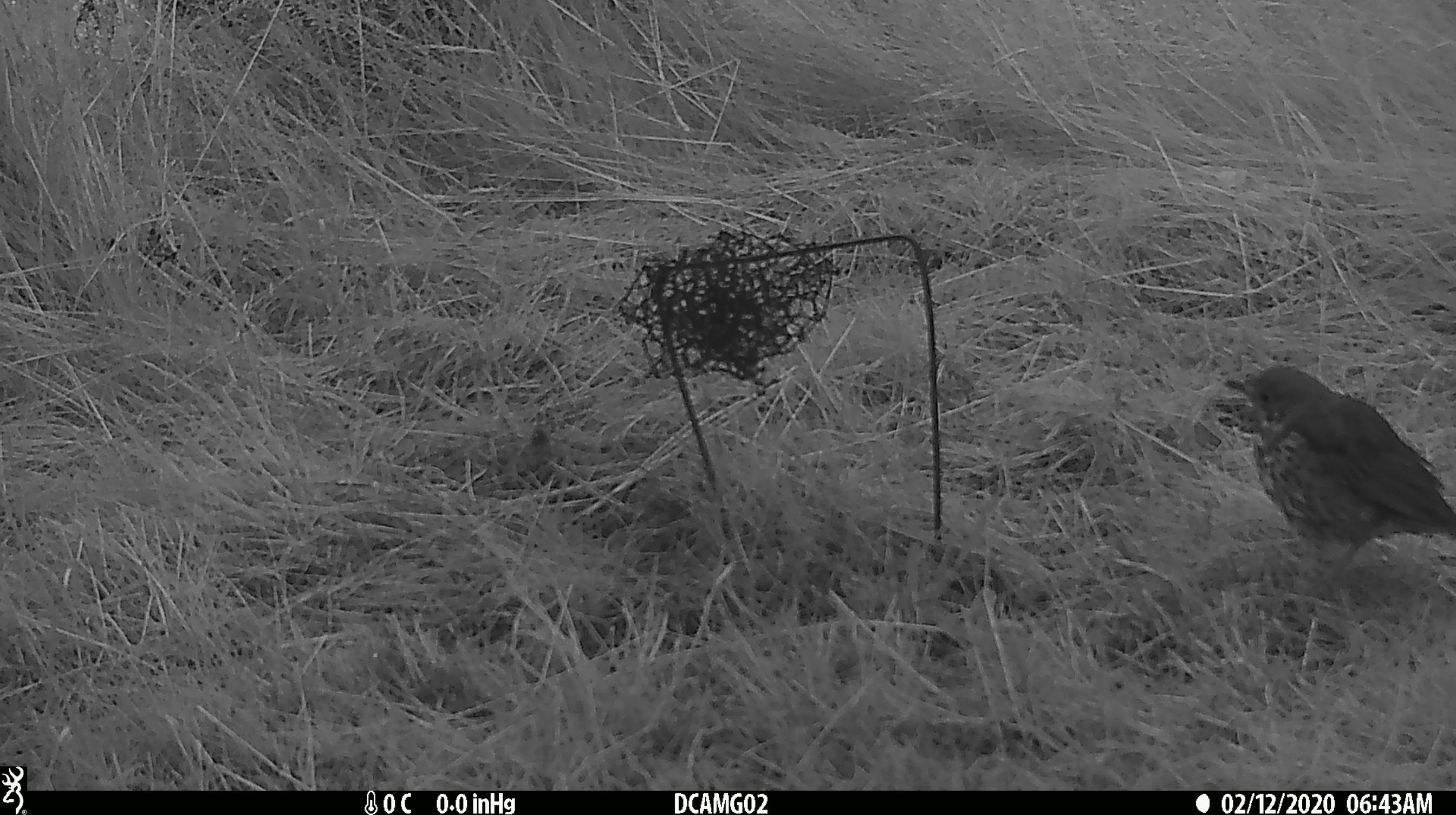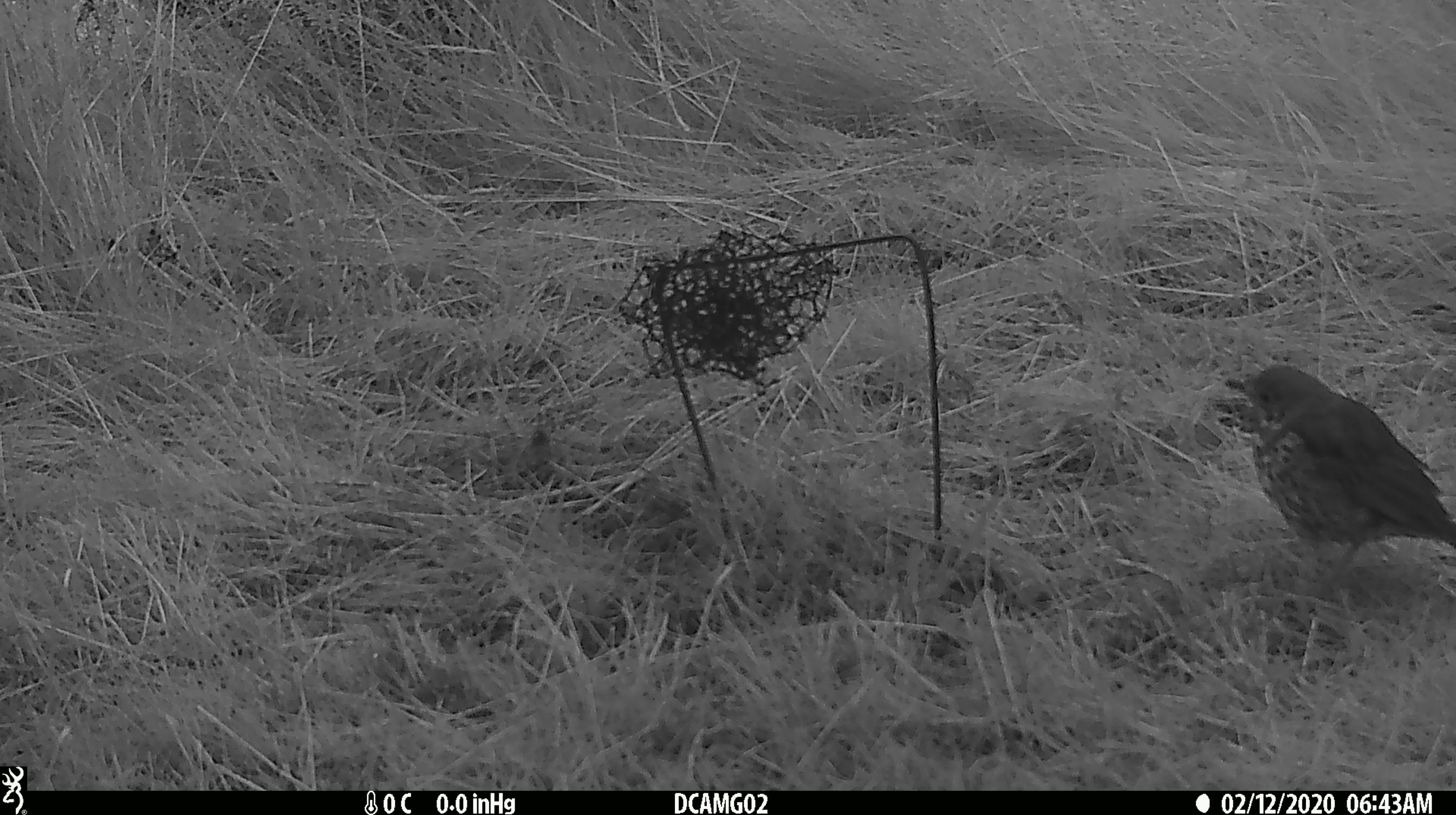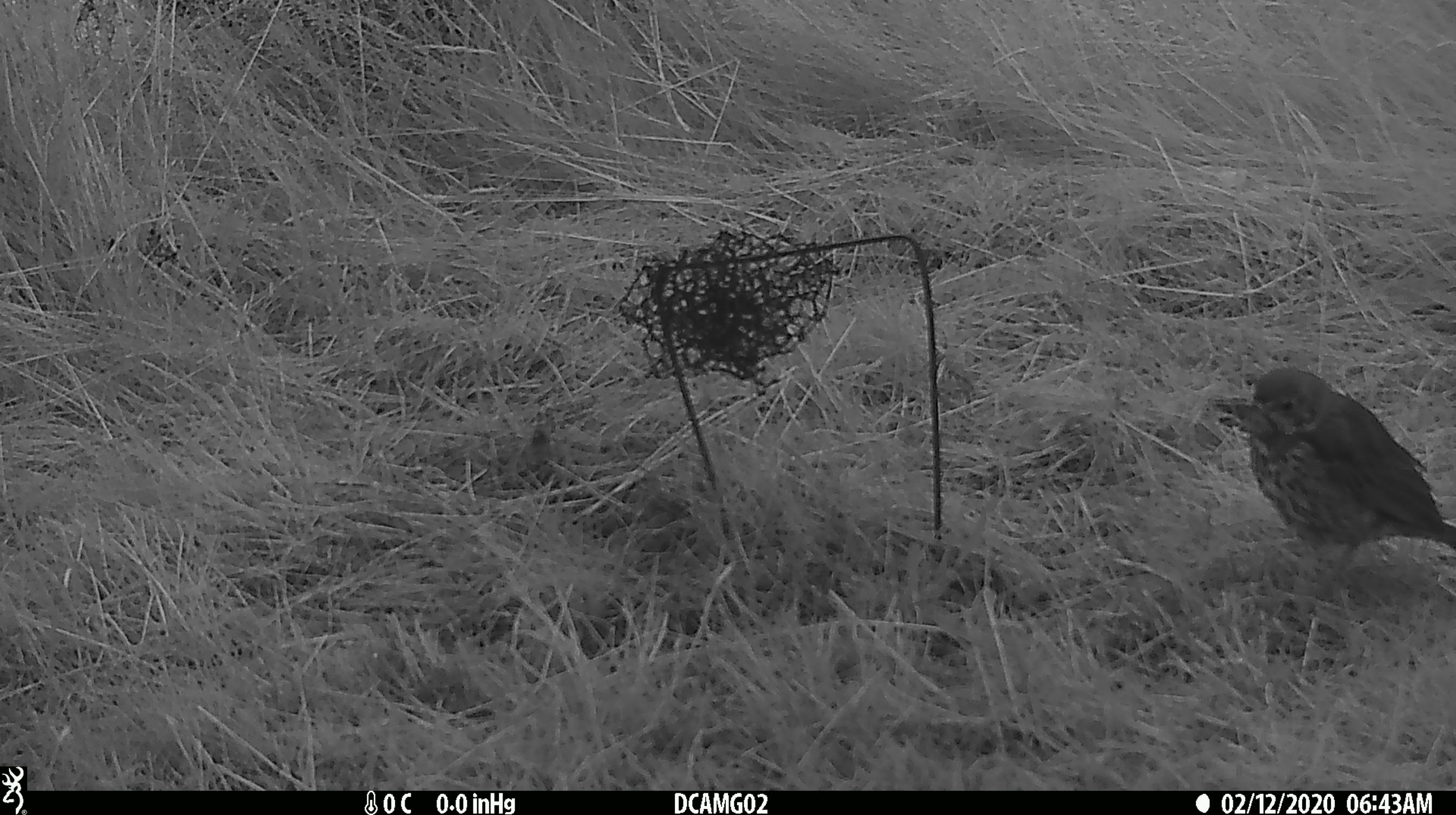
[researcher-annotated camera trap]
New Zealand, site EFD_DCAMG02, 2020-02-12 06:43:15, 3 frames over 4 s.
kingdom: Animalia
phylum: Chordata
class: Aves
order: Passeriformes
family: Turdidae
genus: Turdus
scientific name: Turdus philomelos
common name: song thrush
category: thrush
Thrush (song thrush) (Turdus philomelos).